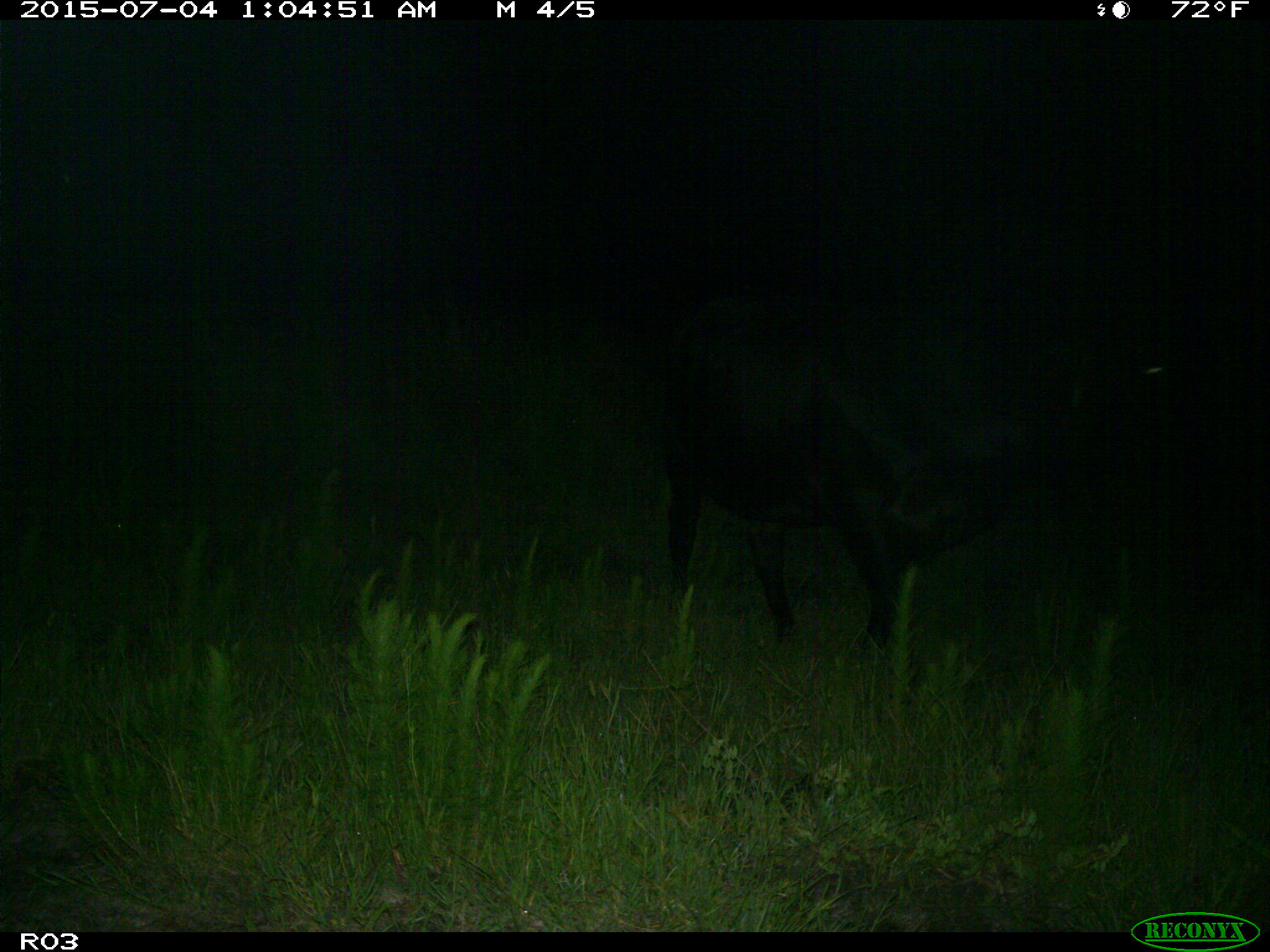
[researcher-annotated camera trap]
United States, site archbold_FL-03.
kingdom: Animalia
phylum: Chordata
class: Mammalia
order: Artiodactyla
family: Bovidae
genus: Bos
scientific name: Bos taurus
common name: domestic cow